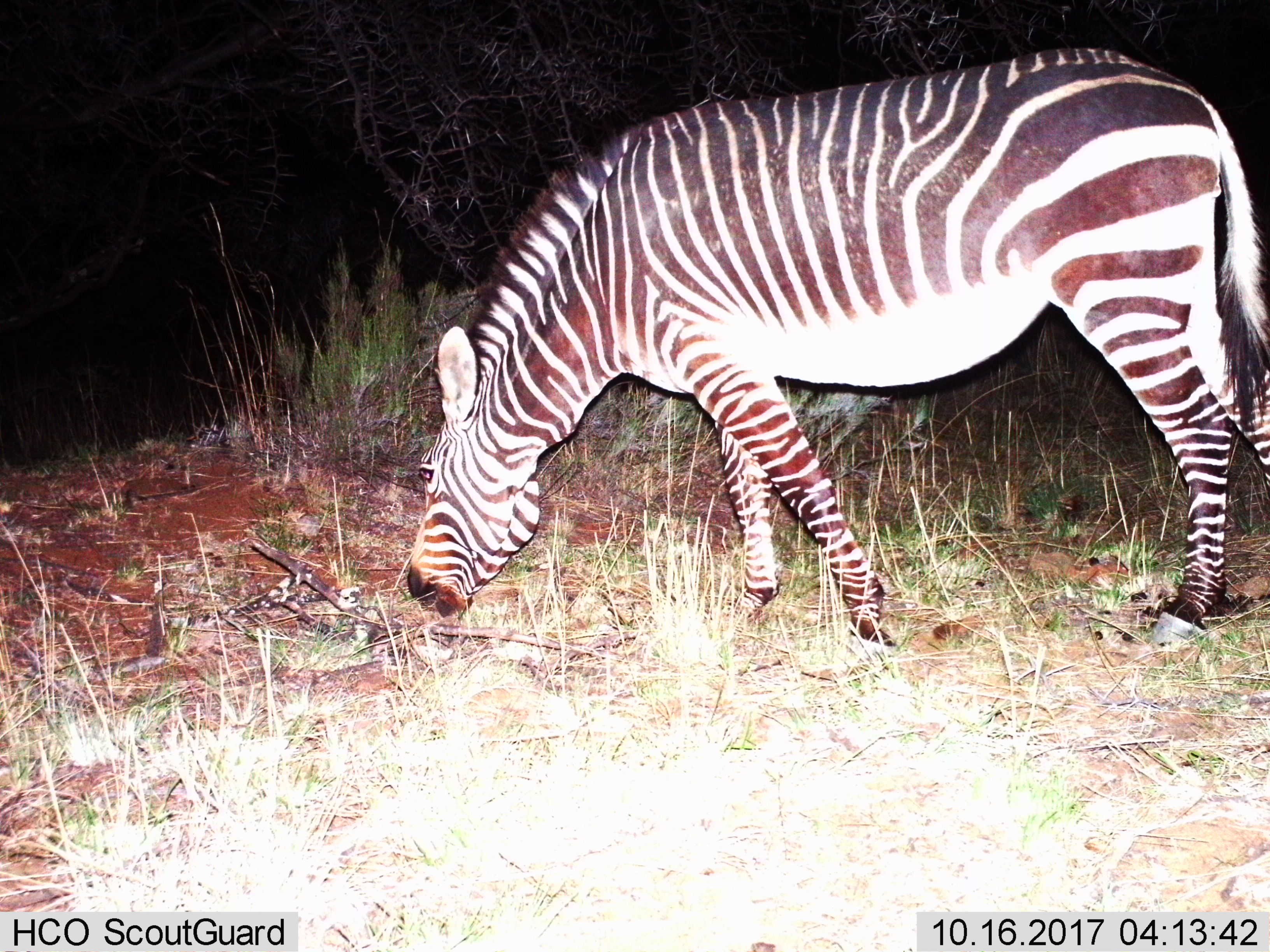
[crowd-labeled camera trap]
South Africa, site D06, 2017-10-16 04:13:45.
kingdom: Animalia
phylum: Chordata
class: Mammalia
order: Perissodactyla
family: Equidae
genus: Equus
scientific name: Equus zebra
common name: mountain zebra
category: zebramountain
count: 1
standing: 20%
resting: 0%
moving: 0%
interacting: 0%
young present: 0%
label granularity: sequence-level